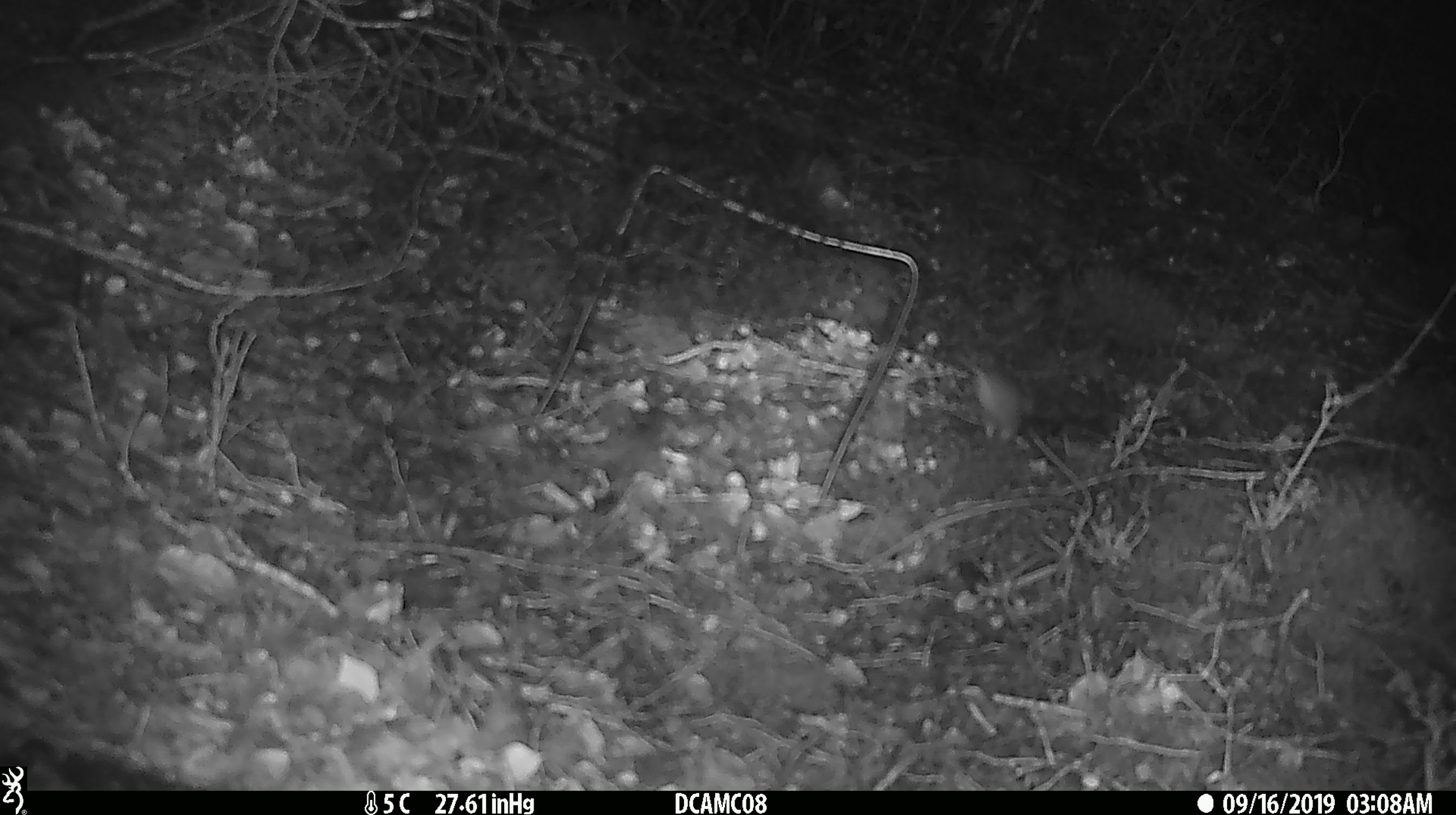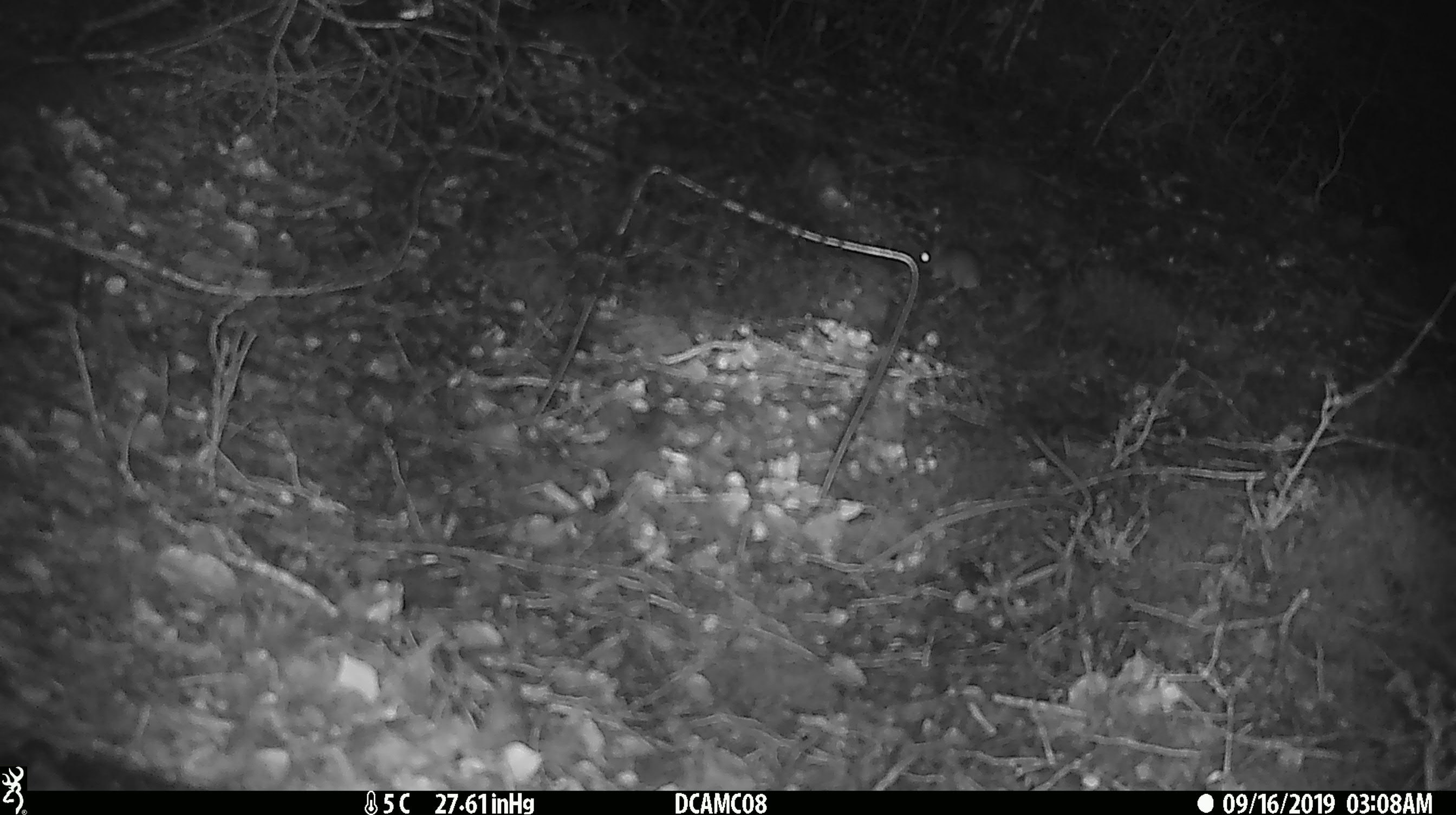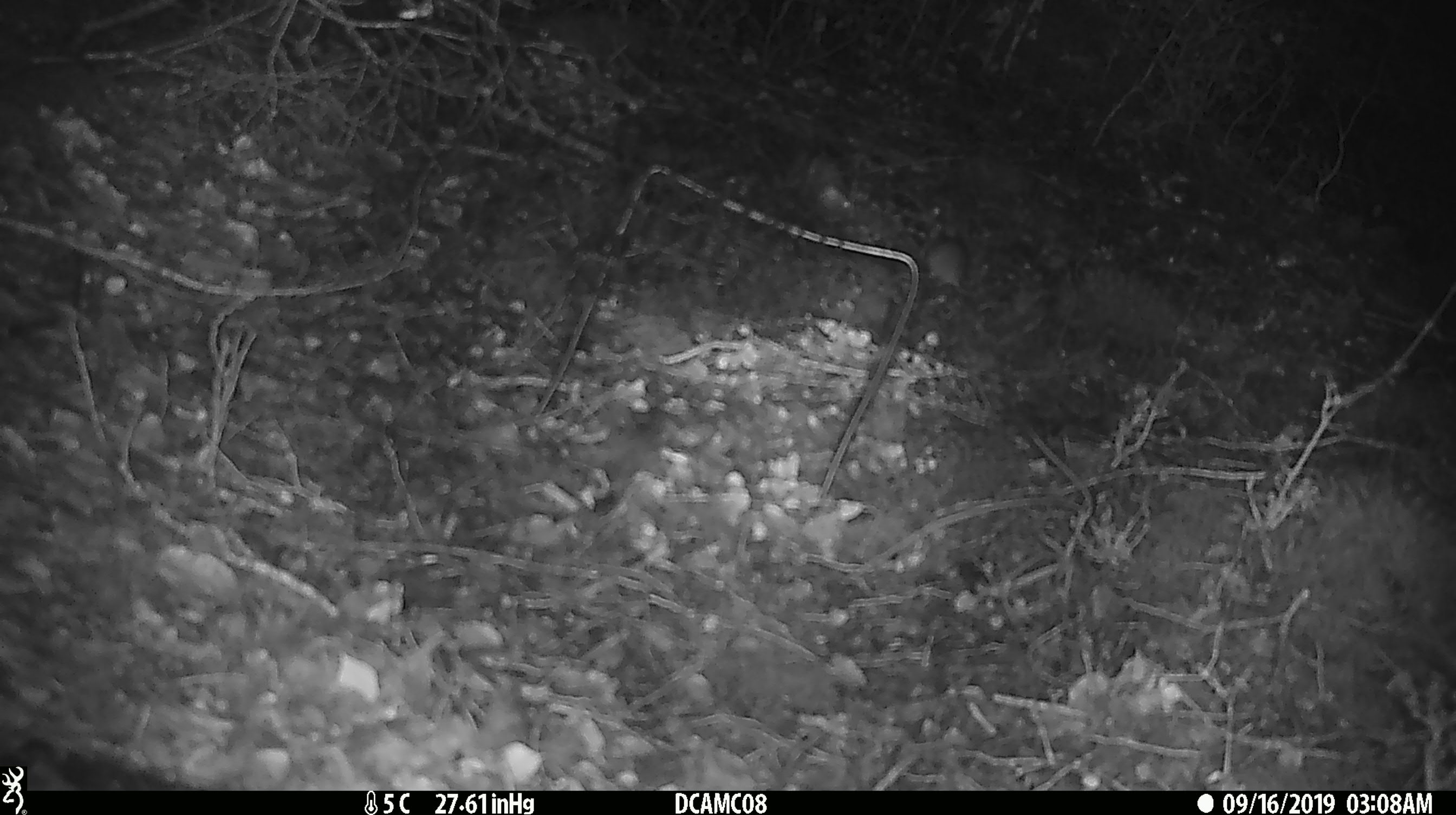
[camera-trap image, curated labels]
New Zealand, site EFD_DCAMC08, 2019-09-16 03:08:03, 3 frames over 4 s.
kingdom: Animalia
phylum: Chordata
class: Mammalia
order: Rodentia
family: Muridae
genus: Mus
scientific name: Mus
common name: mouse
Mouse (Mus).